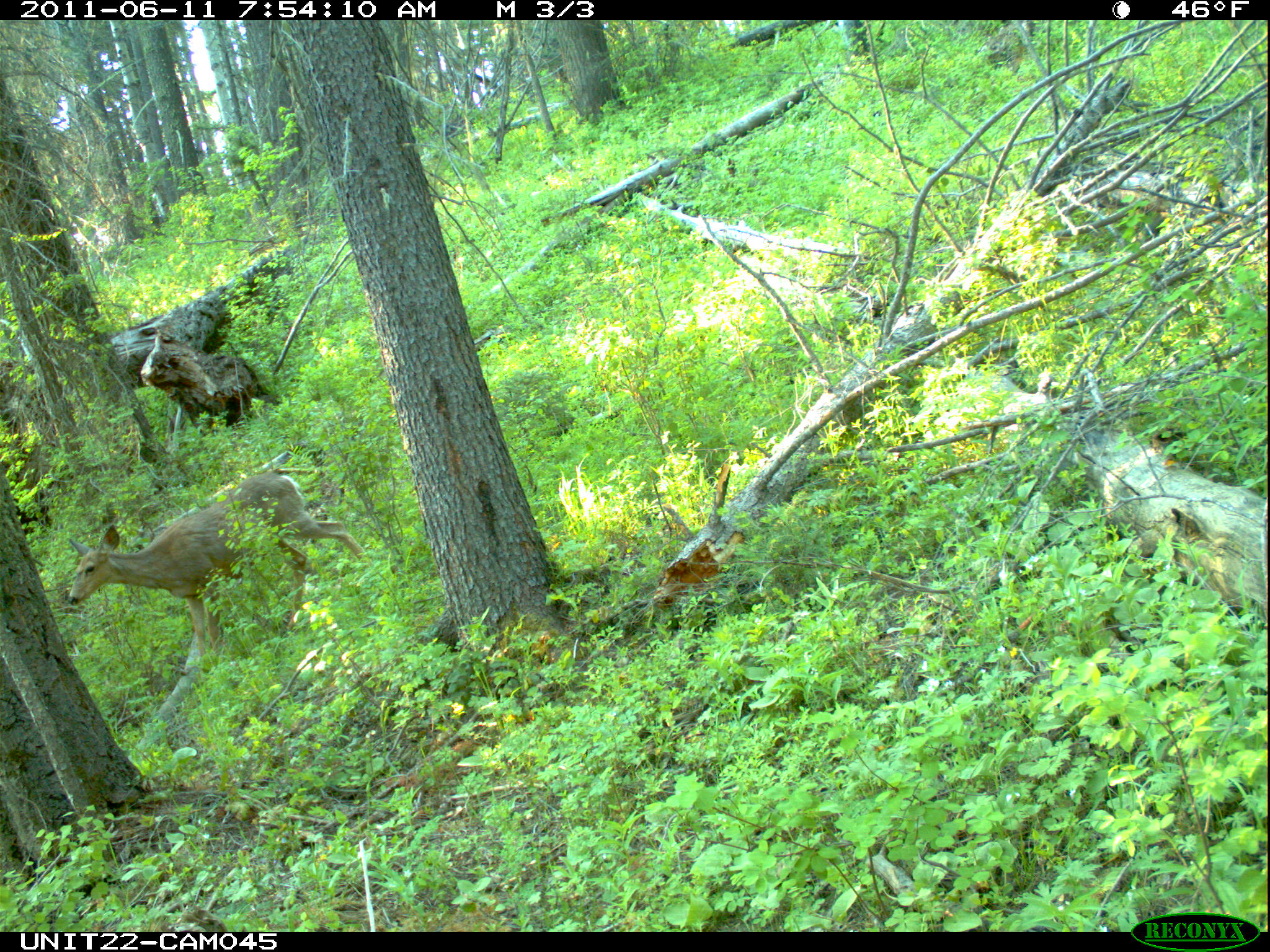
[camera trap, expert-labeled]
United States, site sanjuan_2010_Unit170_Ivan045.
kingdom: Animalia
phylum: Chordata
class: Mammalia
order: Artiodactyla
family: Cervidae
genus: Odocoileus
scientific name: Odocoileus hemionus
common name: mule deer